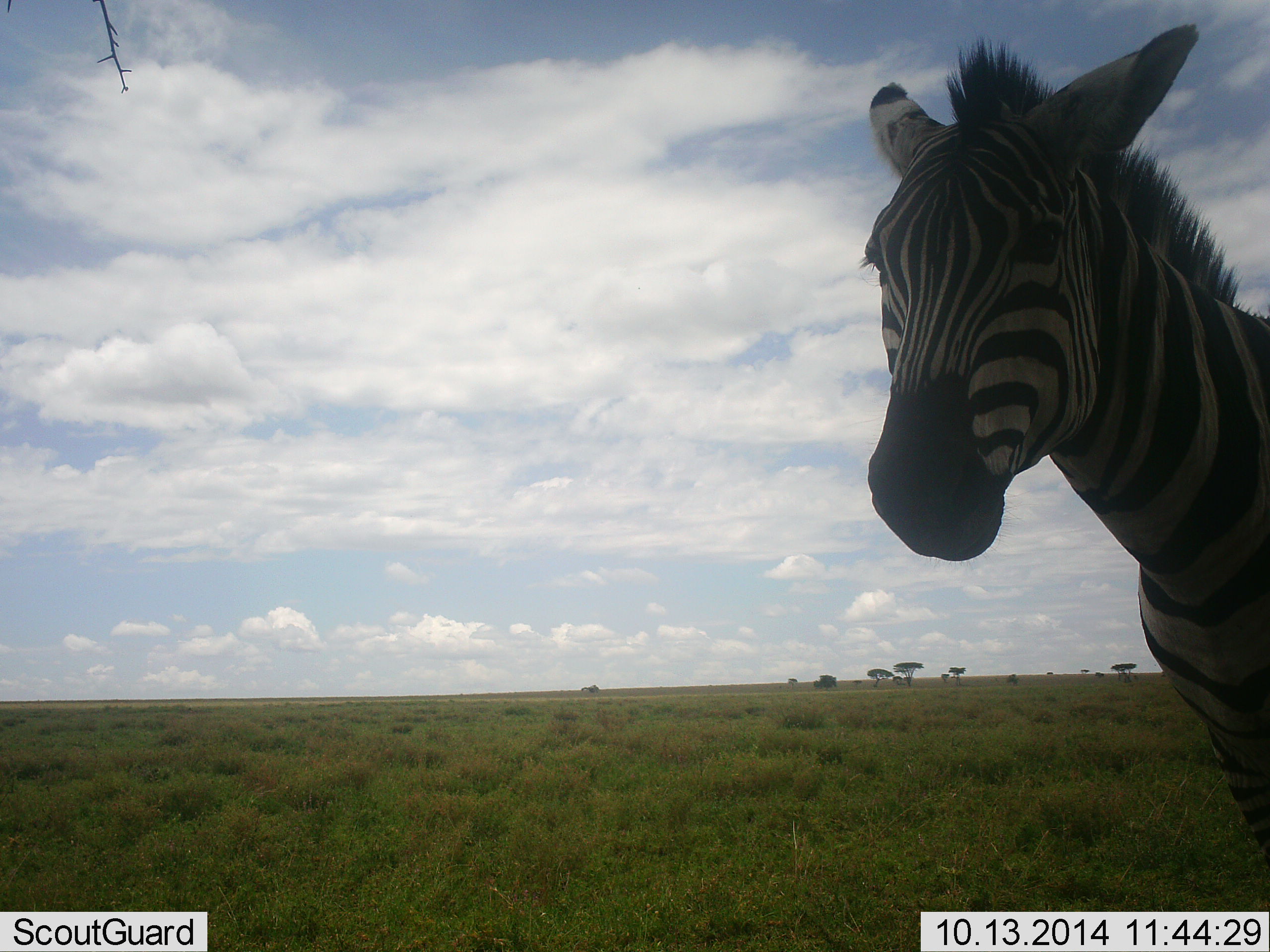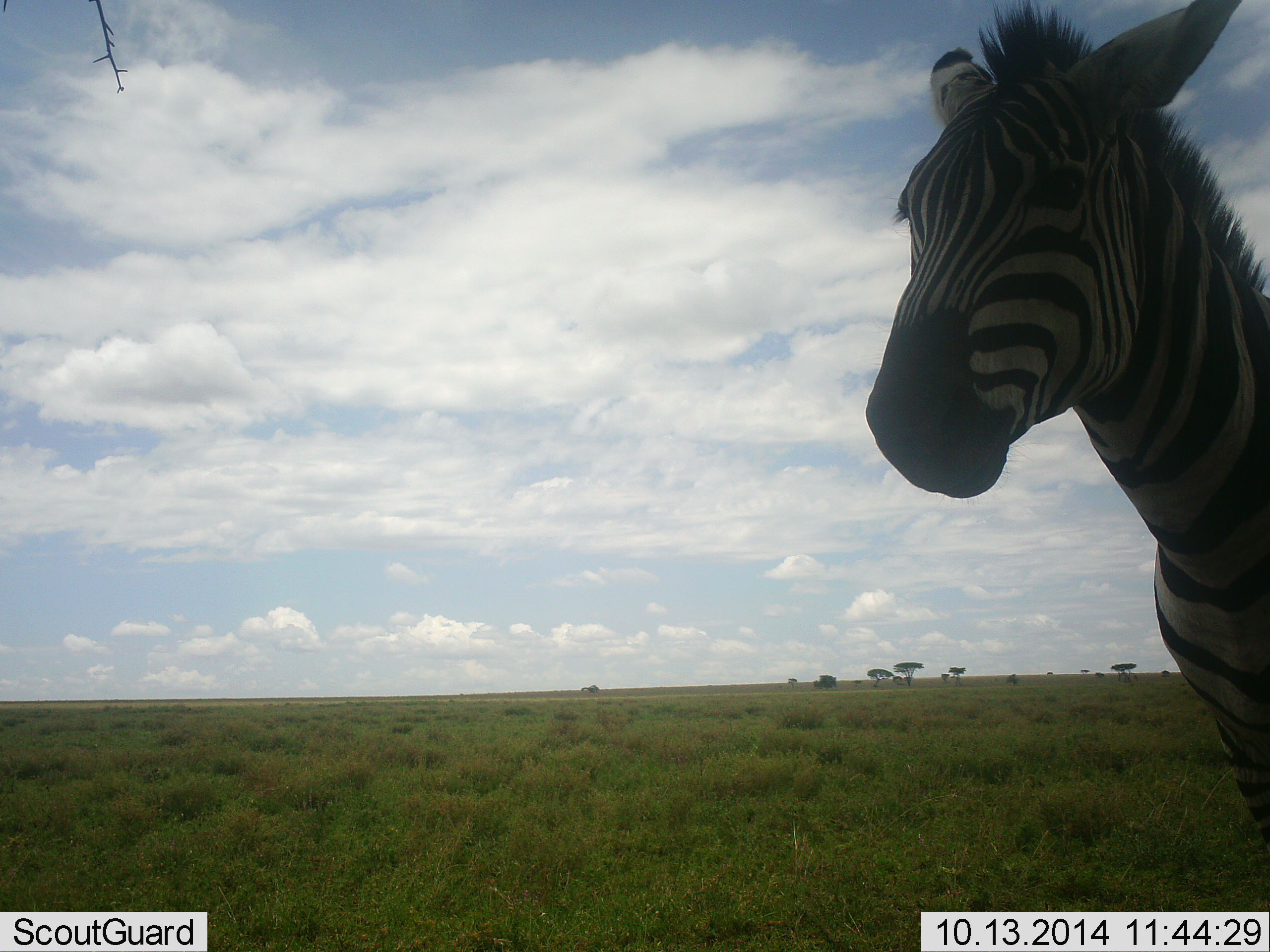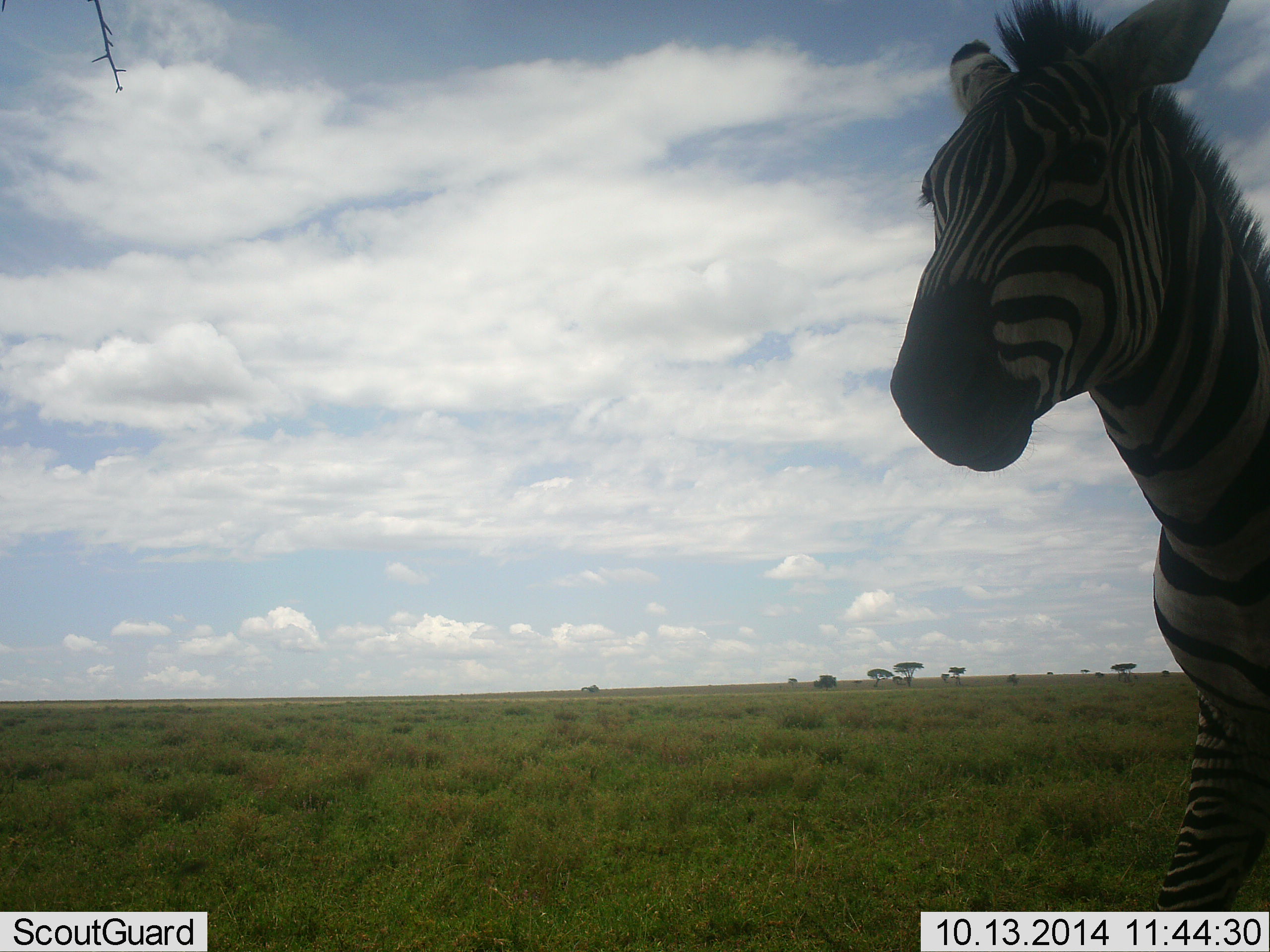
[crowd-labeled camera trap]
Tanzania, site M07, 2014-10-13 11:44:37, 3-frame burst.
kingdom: Animalia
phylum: Chordata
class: Mammalia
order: Perissodactyla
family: Equidae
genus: Equus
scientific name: Equus quagga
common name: plains zebra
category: zebra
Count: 1.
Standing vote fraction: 70%.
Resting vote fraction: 0%.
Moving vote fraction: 30%.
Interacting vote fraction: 0%.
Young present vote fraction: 0%.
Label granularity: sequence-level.